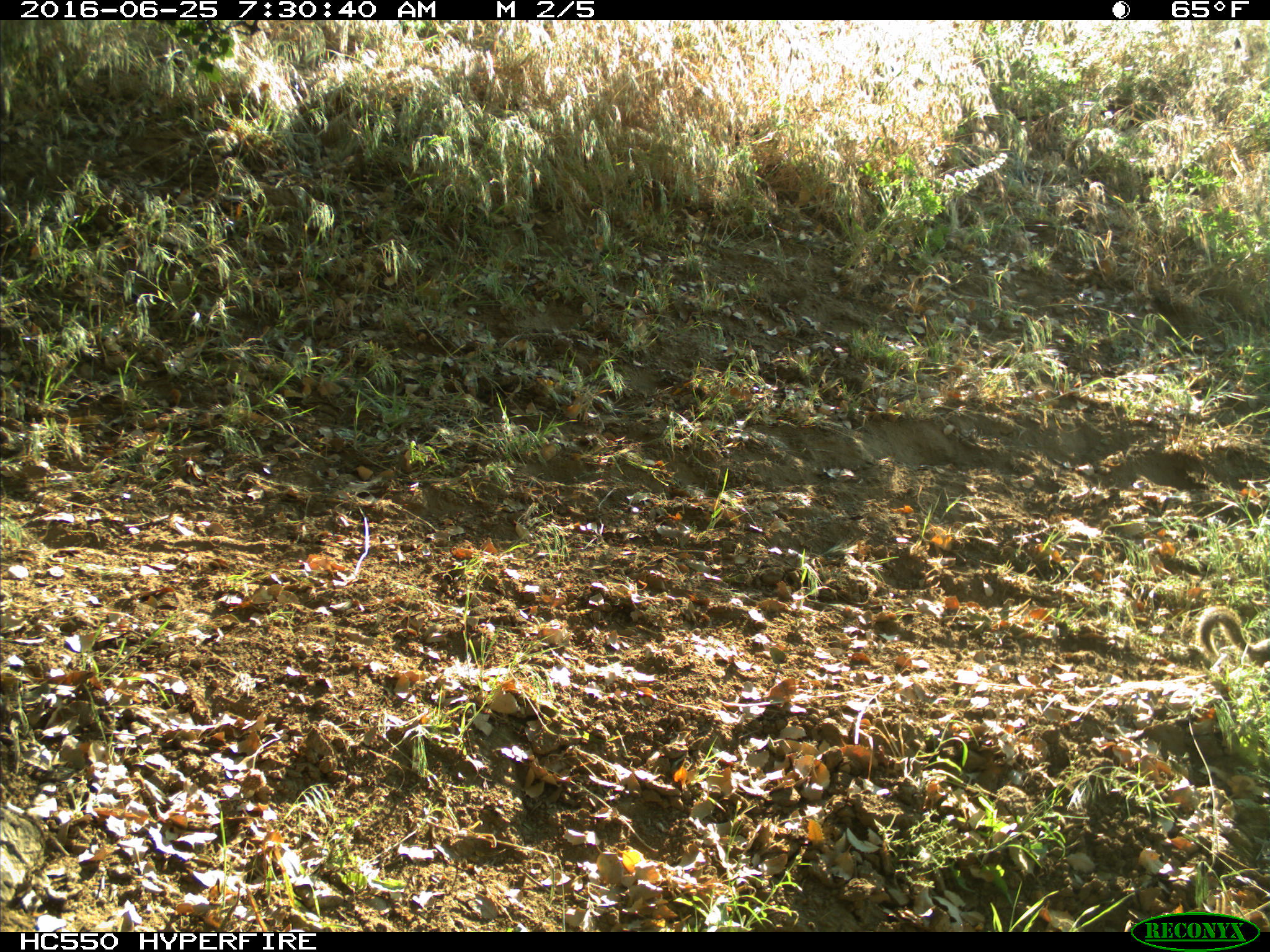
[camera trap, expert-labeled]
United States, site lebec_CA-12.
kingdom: Animalia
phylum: Chordata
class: Mammalia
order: Rodentia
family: Sciuridae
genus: Otospermophilus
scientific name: Otospermophilus beecheyi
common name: california ground squirrel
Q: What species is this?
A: Otospermophilus beecheyi (california ground squirrel).